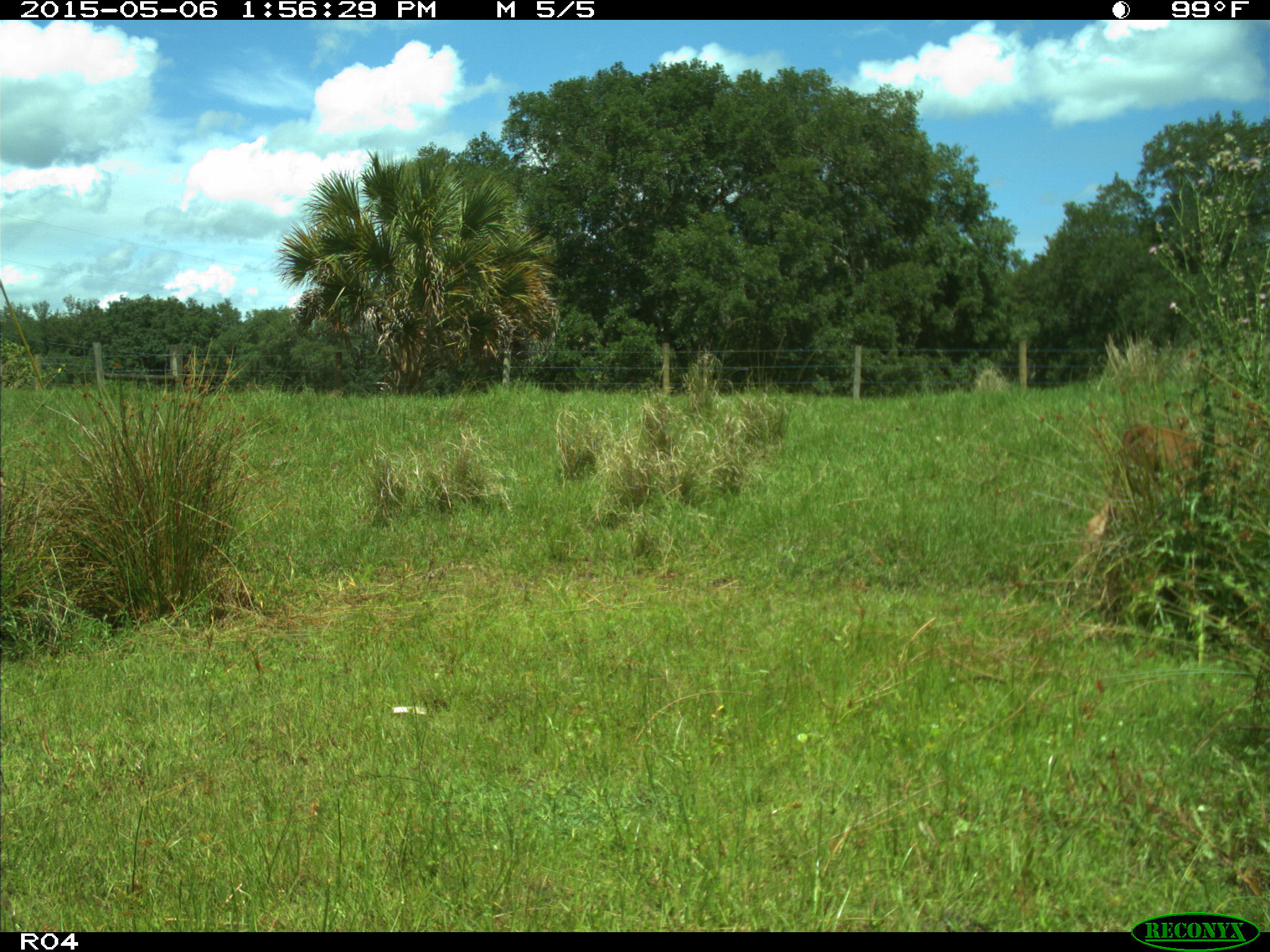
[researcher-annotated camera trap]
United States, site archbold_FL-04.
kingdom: Animalia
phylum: Chordata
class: Mammalia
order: Artiodactyla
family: Bovidae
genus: Bos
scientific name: Bos taurus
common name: domestic cow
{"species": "Bos taurus (domestic cow)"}